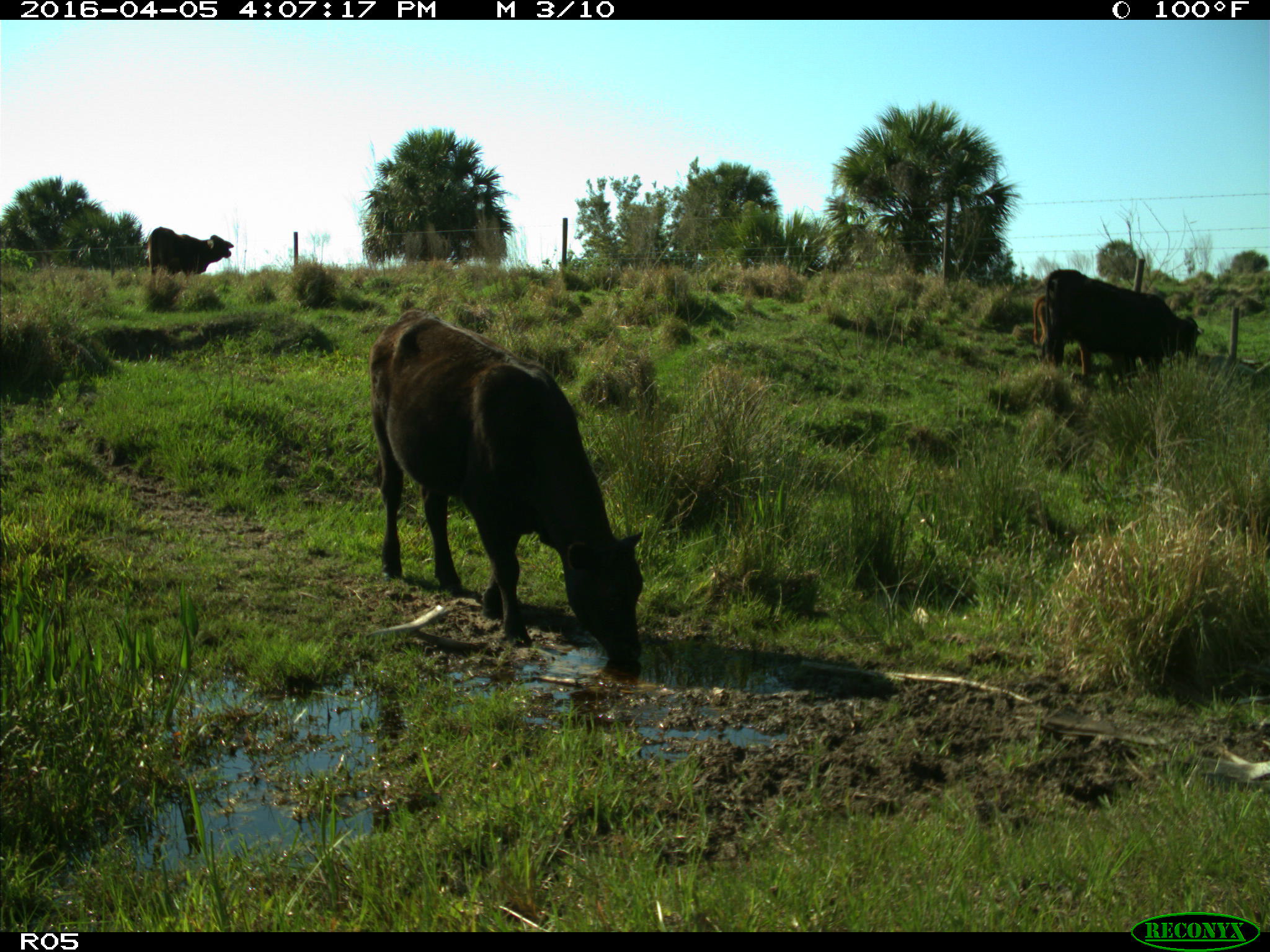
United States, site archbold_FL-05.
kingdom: Animalia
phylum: Chordata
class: Mammalia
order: Artiodactyla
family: Bovidae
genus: Bos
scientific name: Bos taurus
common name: domestic cow